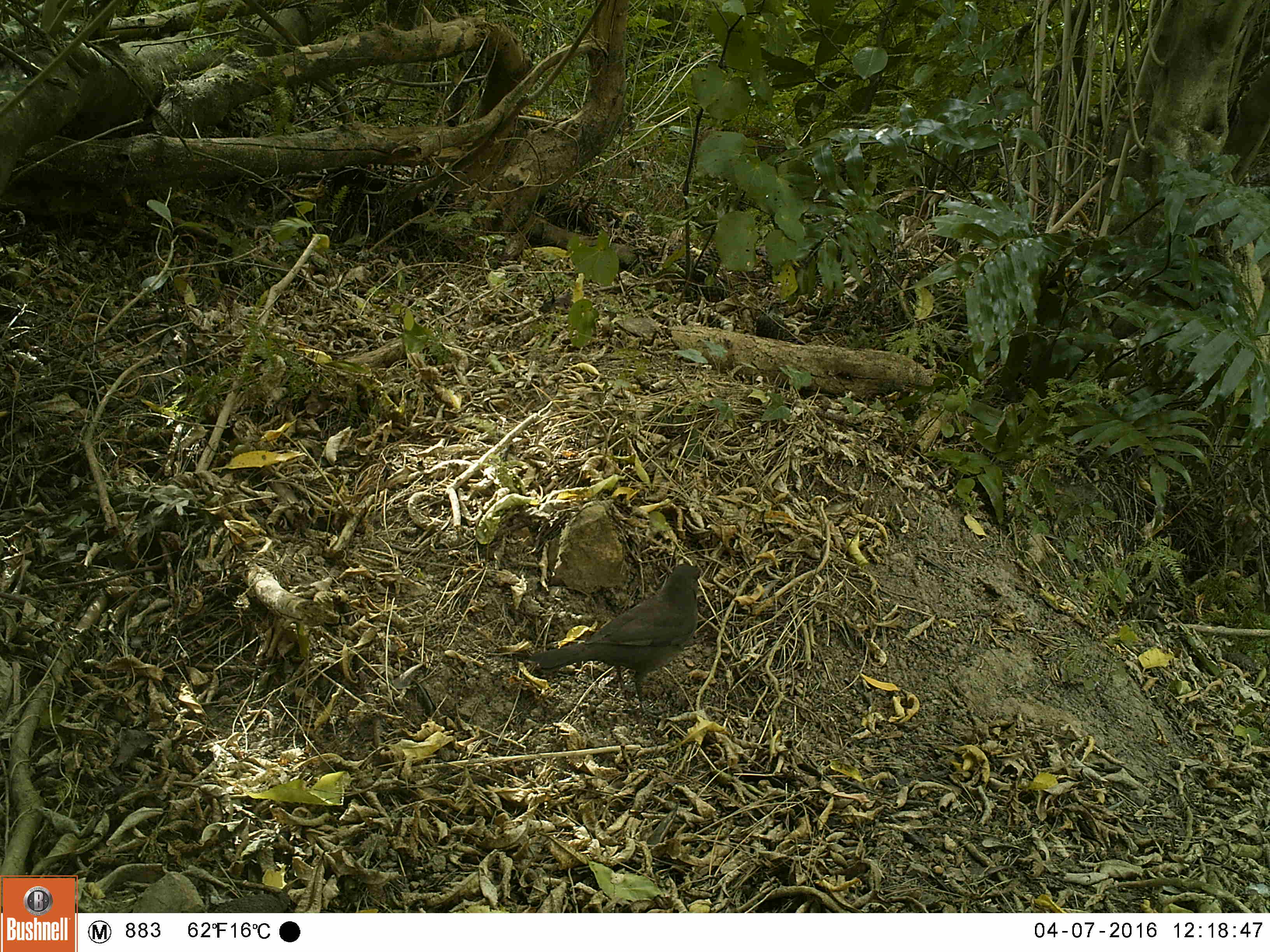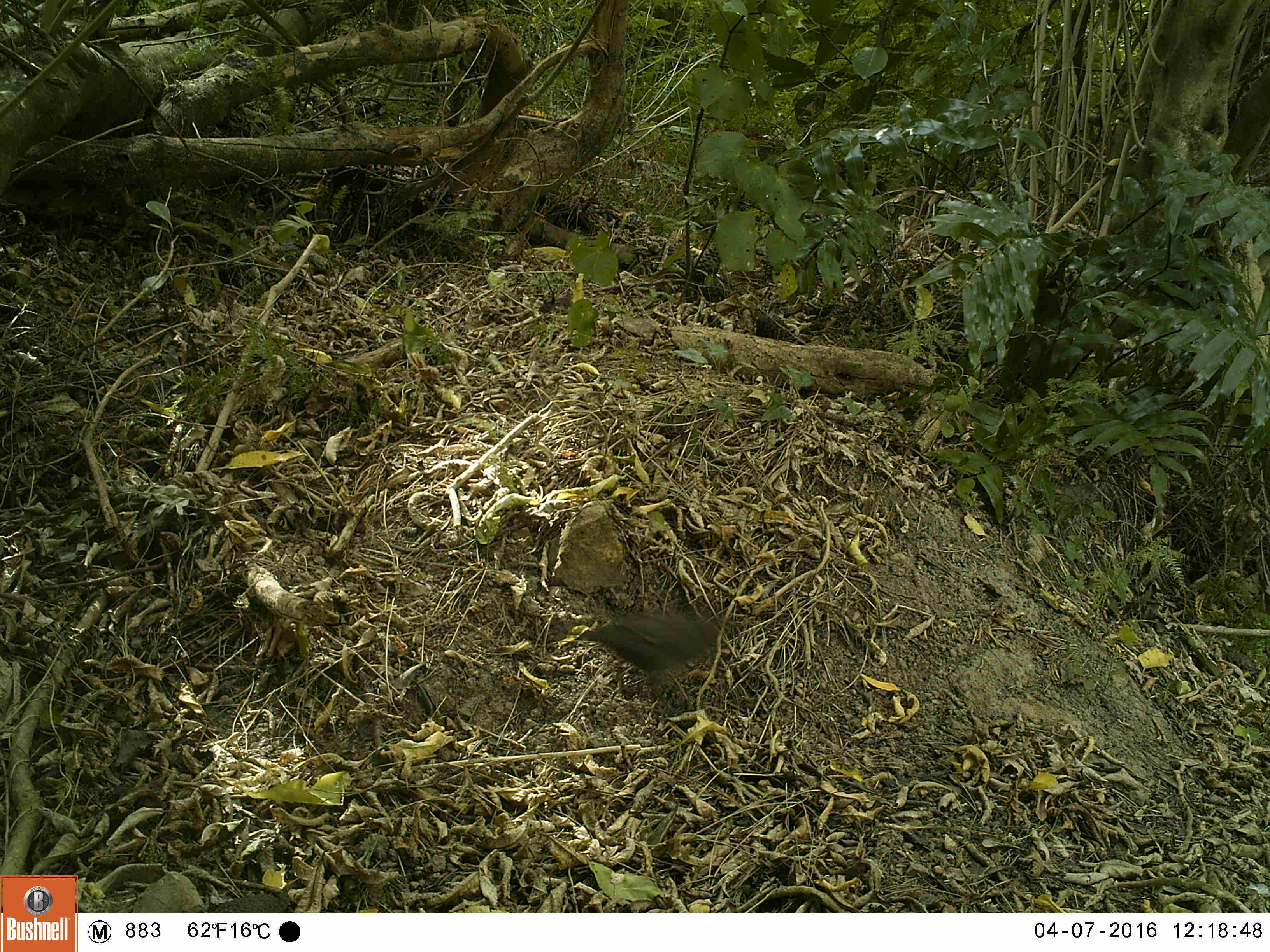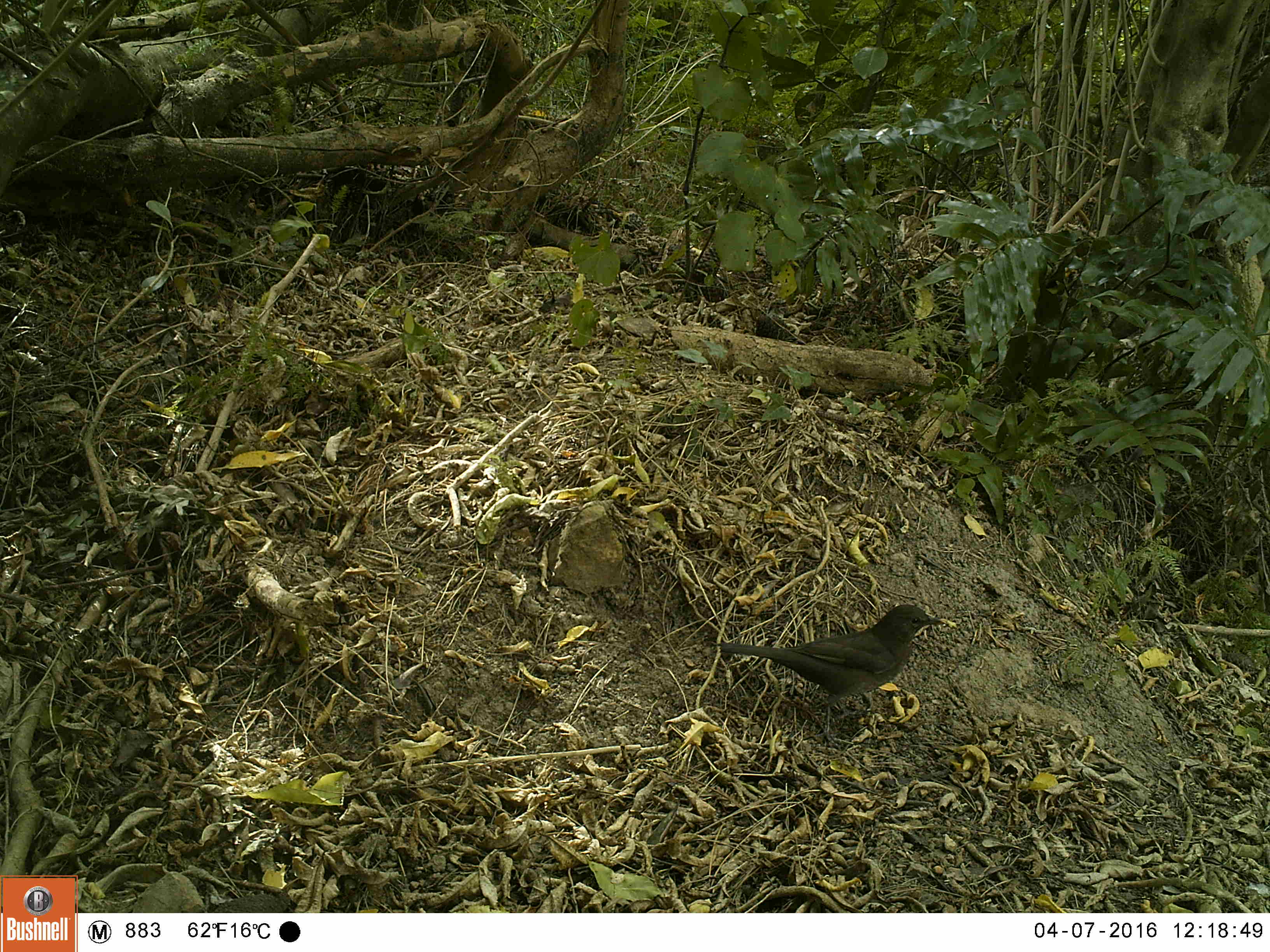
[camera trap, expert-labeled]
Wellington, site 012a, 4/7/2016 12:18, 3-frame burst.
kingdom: Animalia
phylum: Chordata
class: Aves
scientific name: Aves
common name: bird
Bird (Aves).